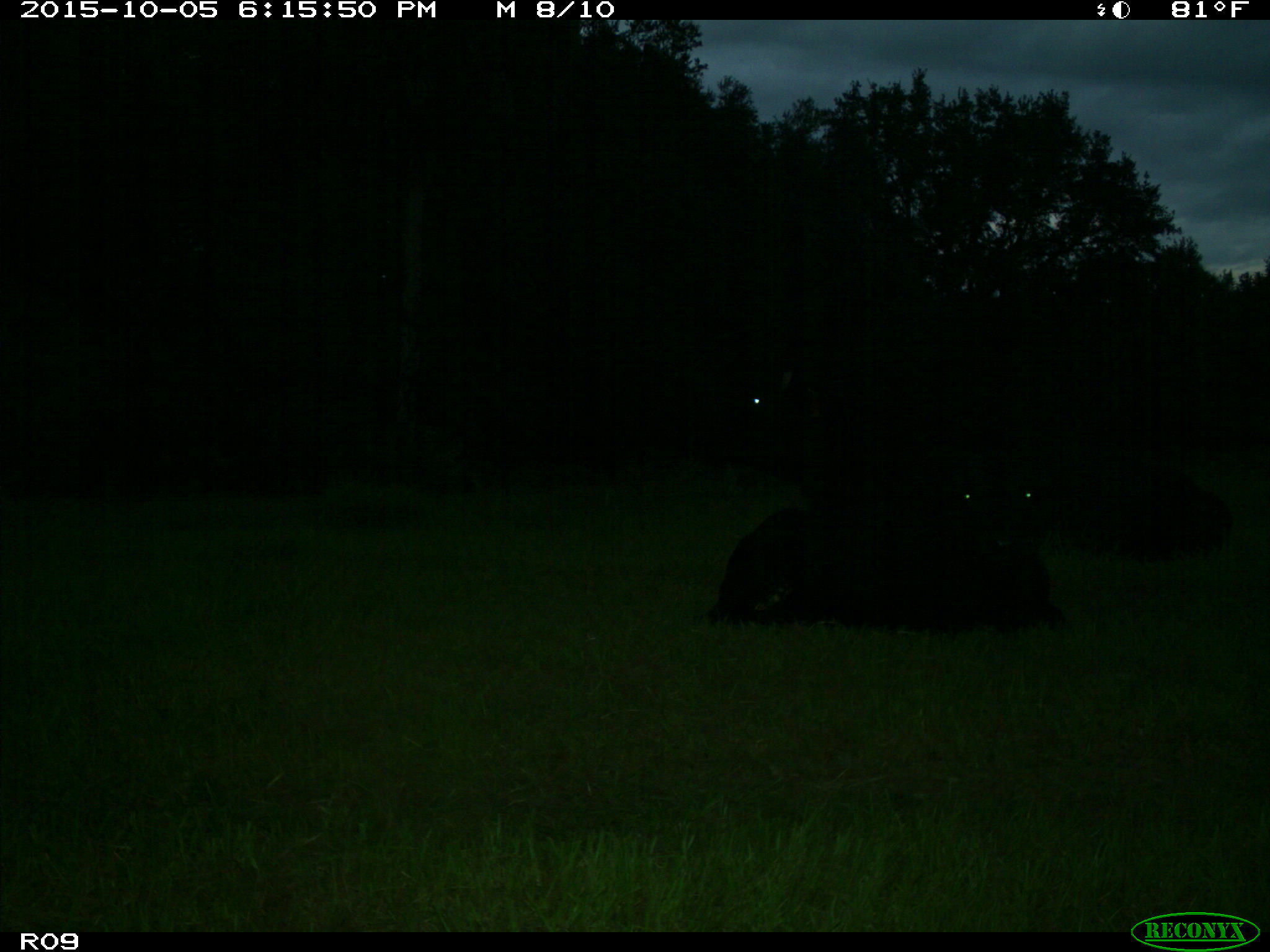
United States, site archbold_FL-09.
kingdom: Animalia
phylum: Chordata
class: Mammalia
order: Artiodactyla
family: Bovidae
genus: Bos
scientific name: Bos taurus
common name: domestic cow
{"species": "Bos taurus (domestic cow)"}